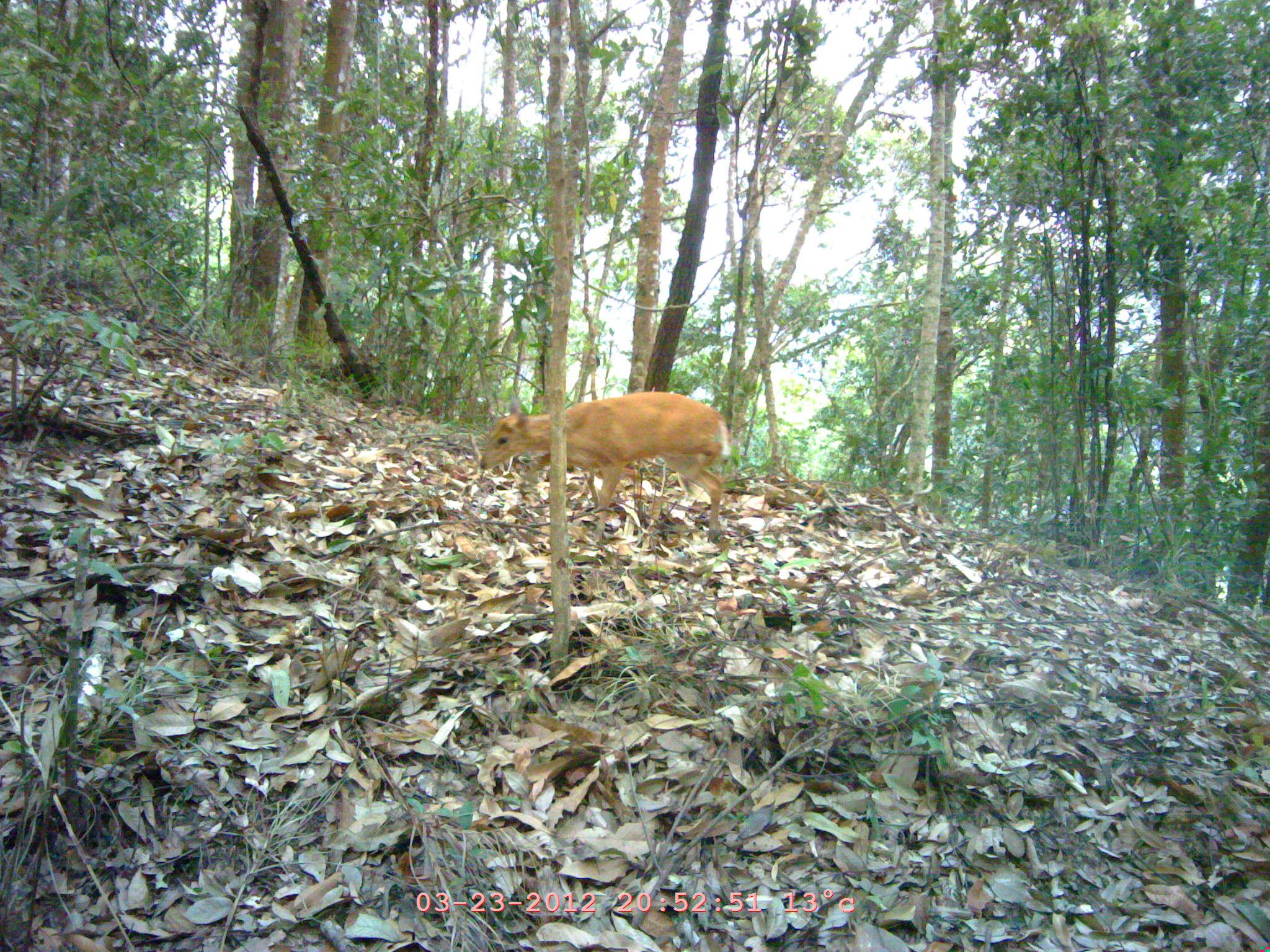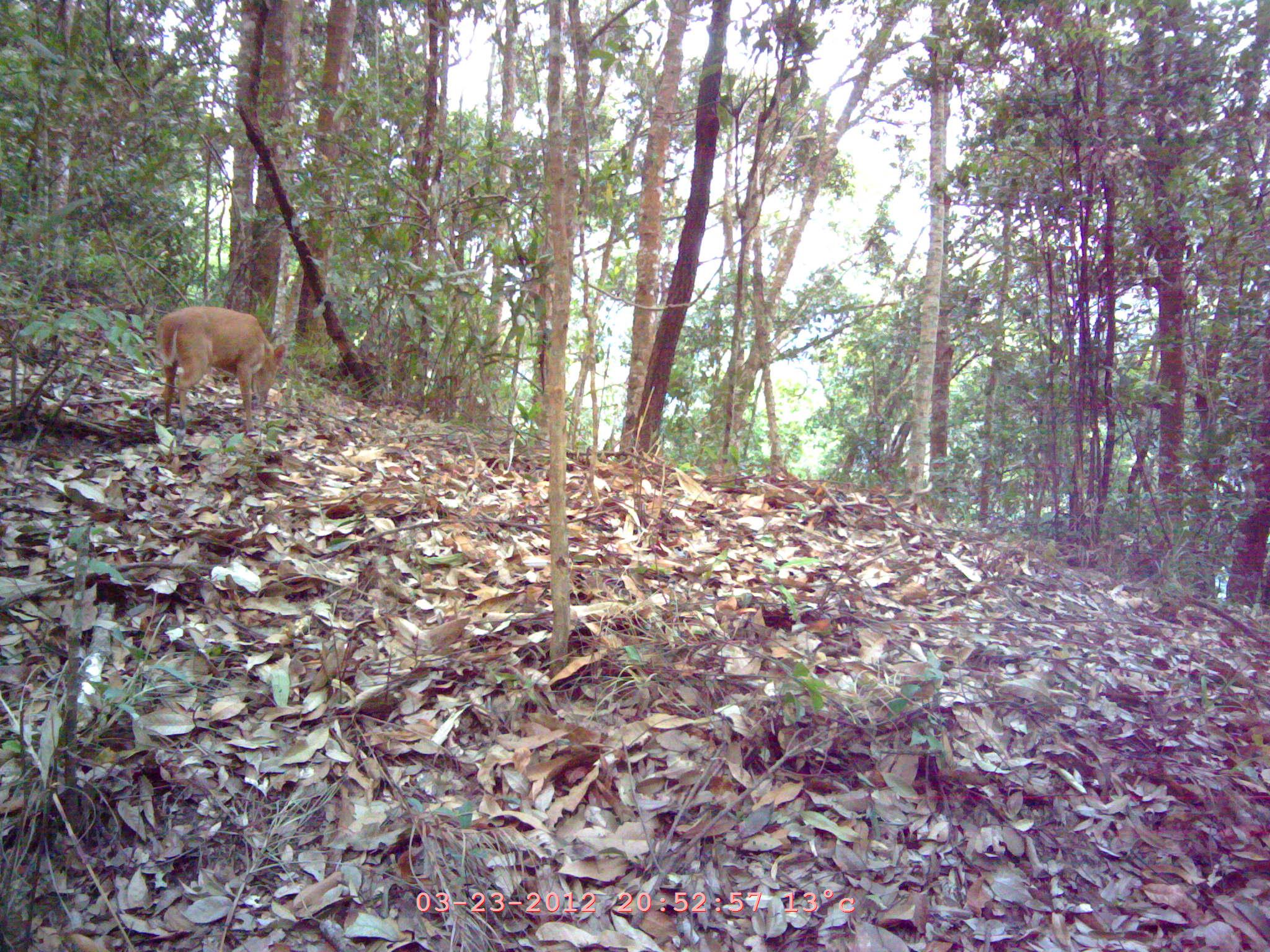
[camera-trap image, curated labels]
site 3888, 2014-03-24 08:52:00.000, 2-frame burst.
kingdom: Animalia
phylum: Chordata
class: Mammalia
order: Artiodactyla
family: Cervidae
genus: Muntiacus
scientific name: Muntiacus muntjak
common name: southern red muntjac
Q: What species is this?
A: Muntiacus muntjak (southern red muntjac).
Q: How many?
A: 1.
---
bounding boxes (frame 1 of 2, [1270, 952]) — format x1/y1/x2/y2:
muntiacus muntjak: 476/391/730/539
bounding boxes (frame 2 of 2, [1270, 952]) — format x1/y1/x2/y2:
muntiacus muntjak: 155/304/286/442